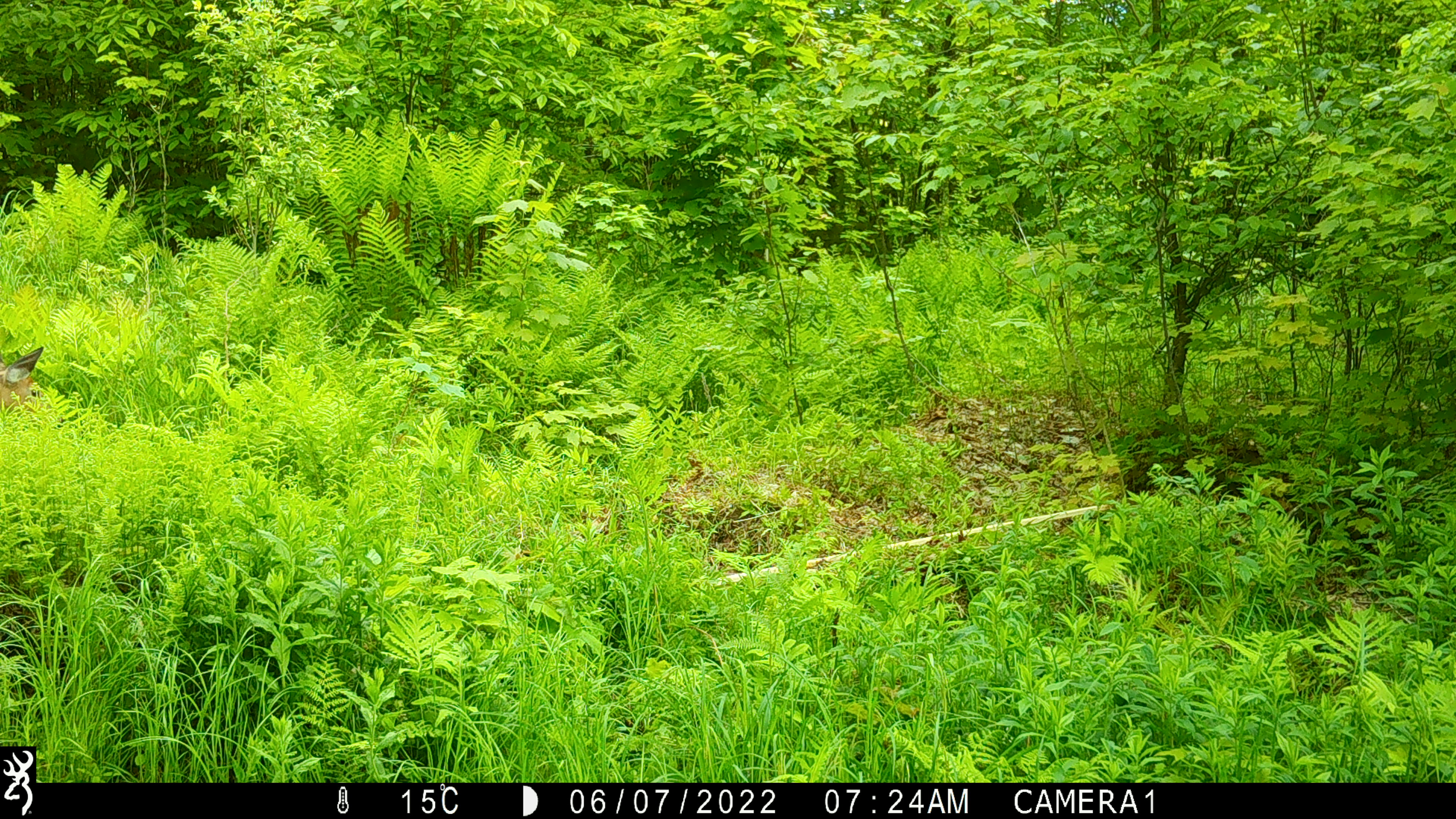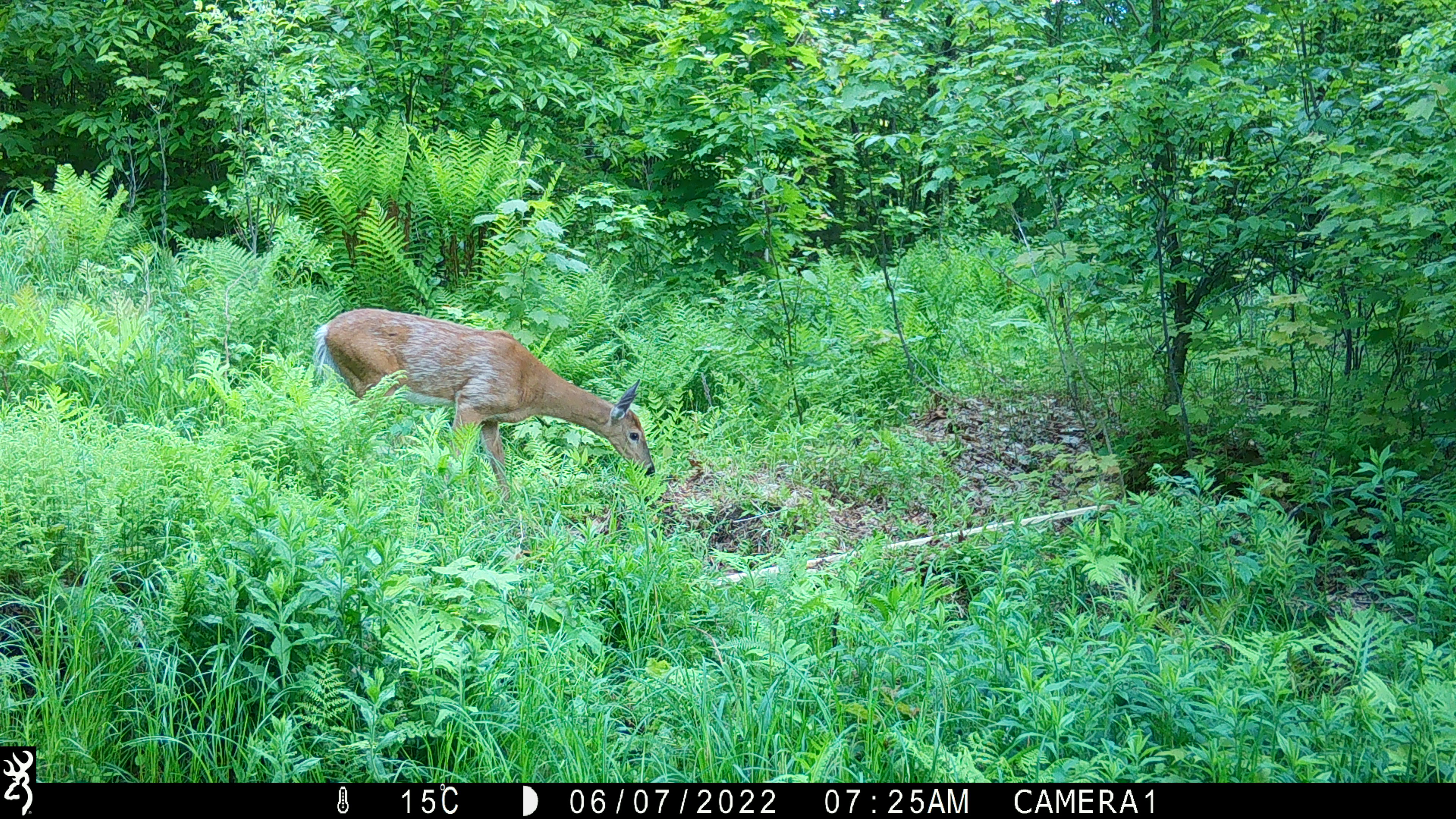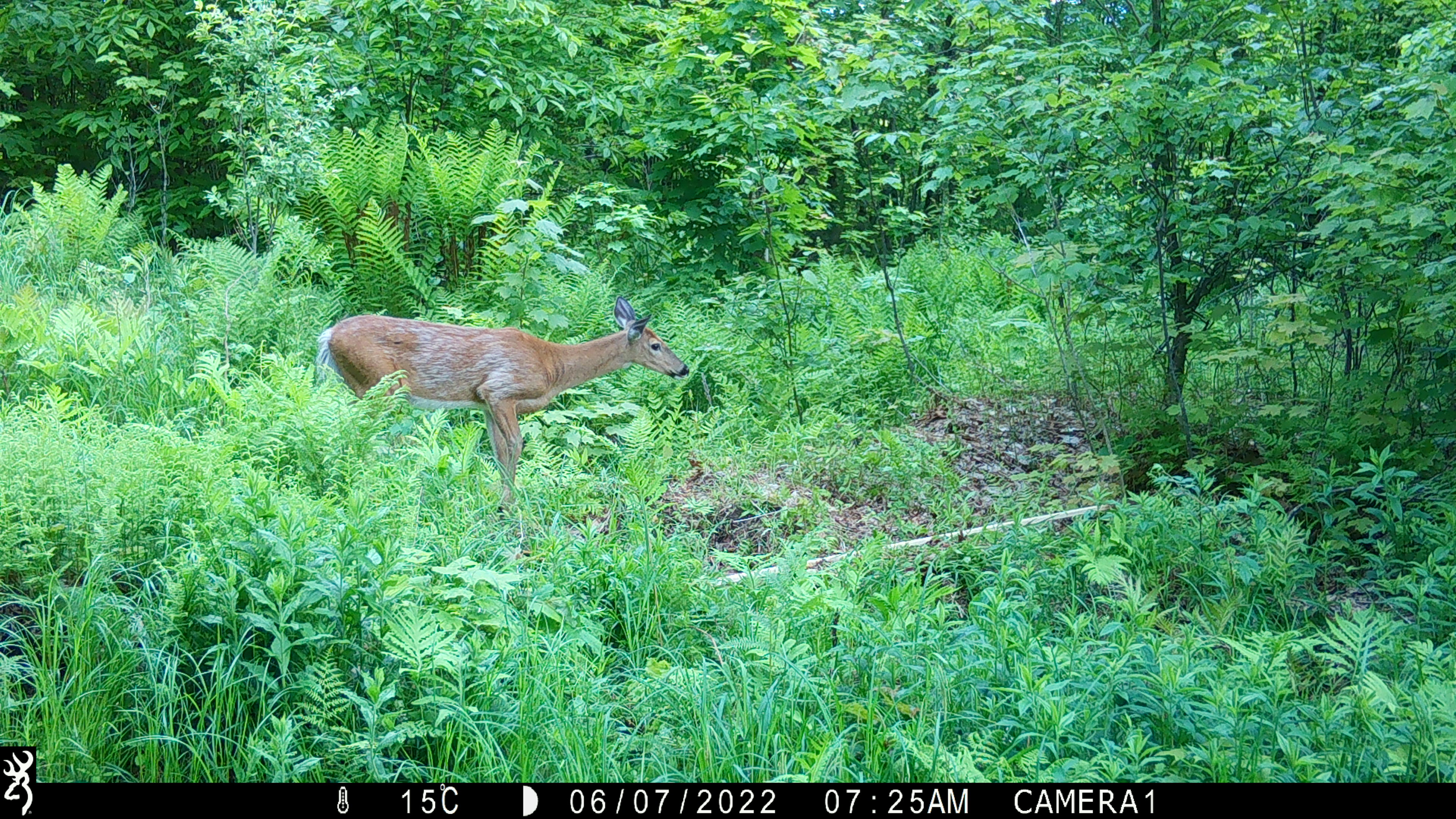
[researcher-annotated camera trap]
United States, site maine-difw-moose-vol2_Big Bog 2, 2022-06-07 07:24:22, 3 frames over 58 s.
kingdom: Animalia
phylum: Chordata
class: Mammalia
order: Artiodactyla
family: Cervidae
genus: Odocoileus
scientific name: Odocoileus virginianus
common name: white-tailed deer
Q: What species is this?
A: White-tailed deer (Odocoileus virginianus).